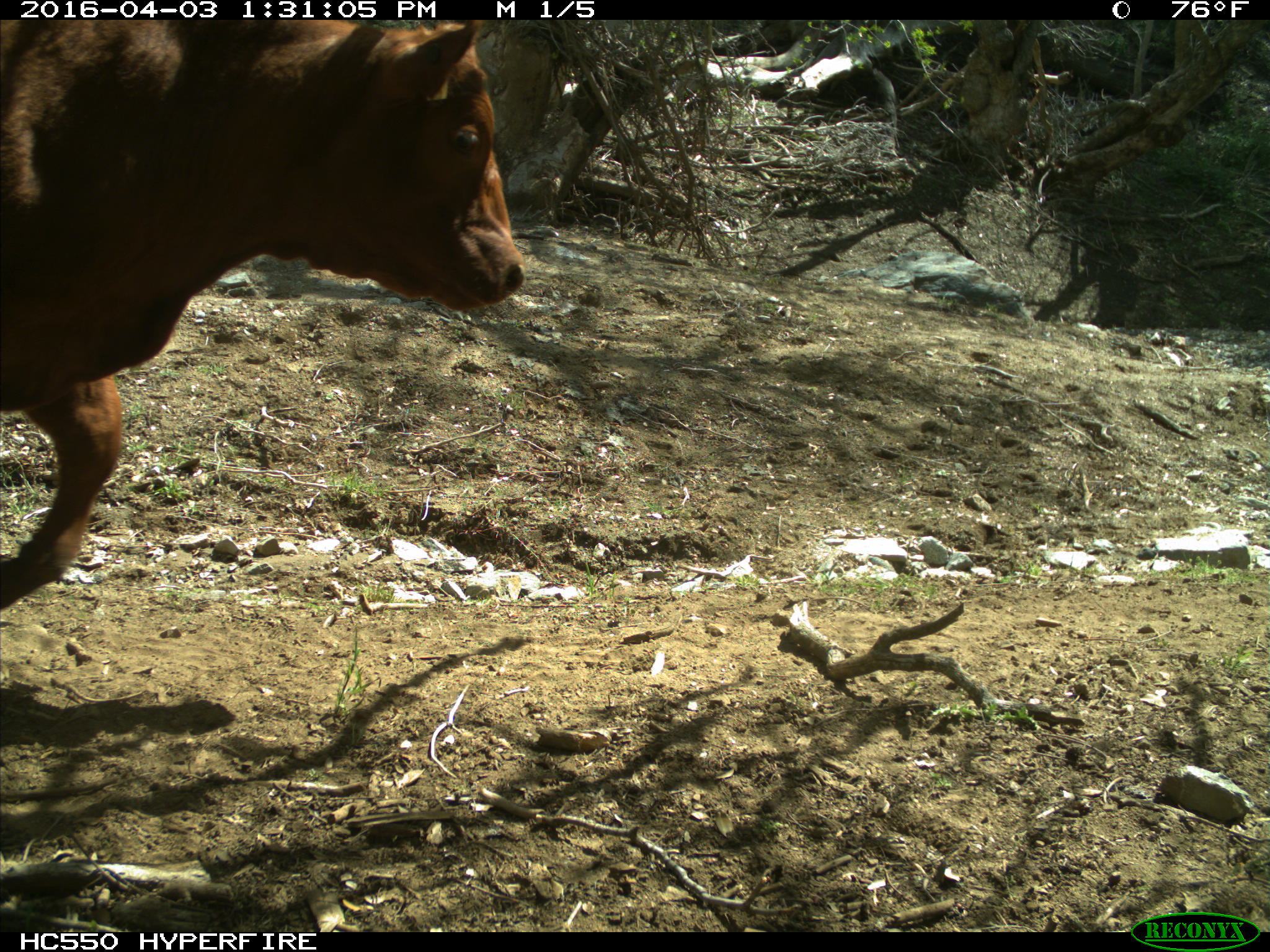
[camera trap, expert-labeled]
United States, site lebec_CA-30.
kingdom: Animalia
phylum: Chordata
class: Mammalia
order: Artiodactyla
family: Bovidae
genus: Bos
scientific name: Bos taurus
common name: domestic cow